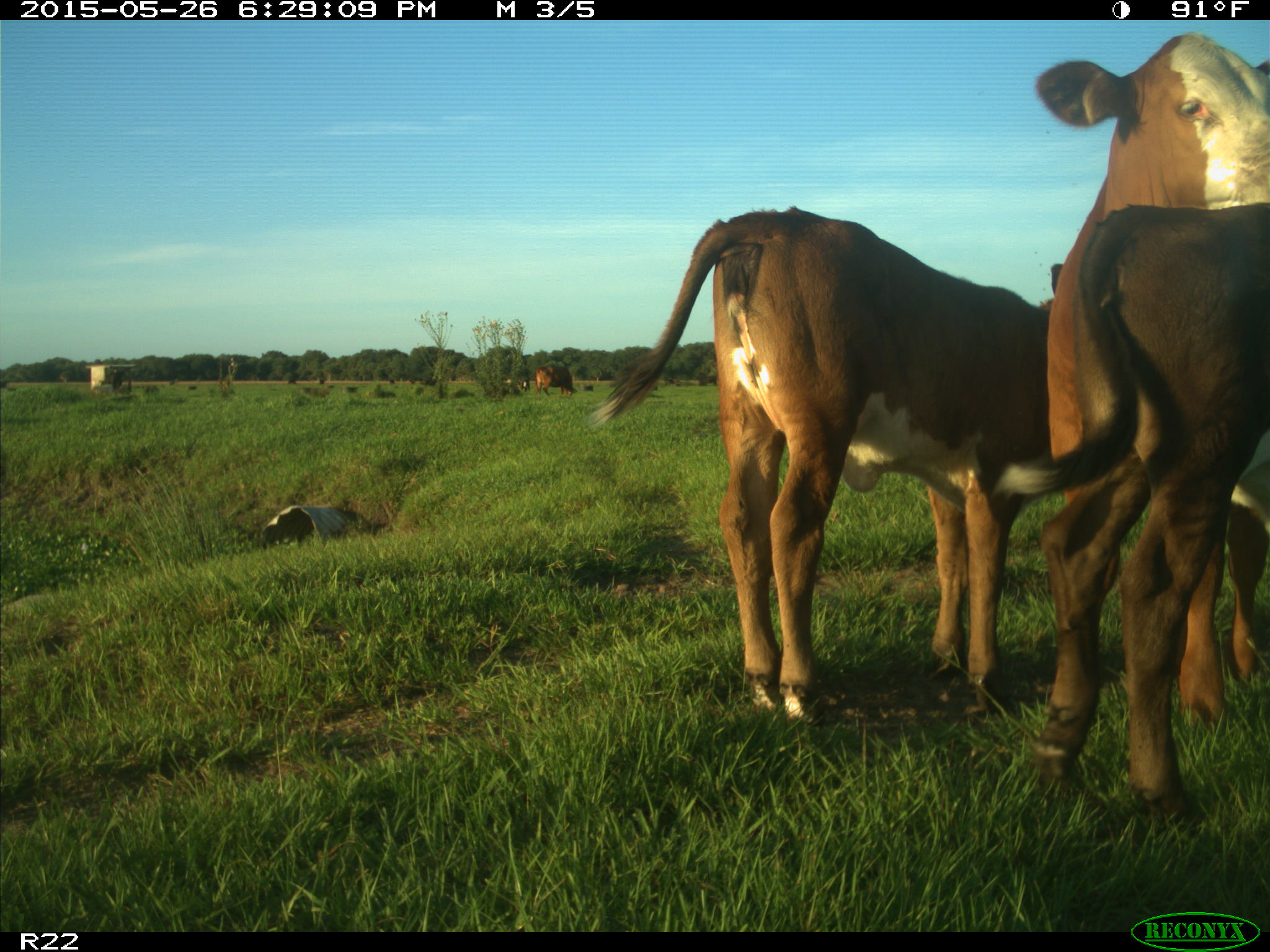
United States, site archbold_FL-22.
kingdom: Animalia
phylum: Chordata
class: Mammalia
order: Artiodactyla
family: Bovidae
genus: Bos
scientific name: Bos taurus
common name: domestic cow